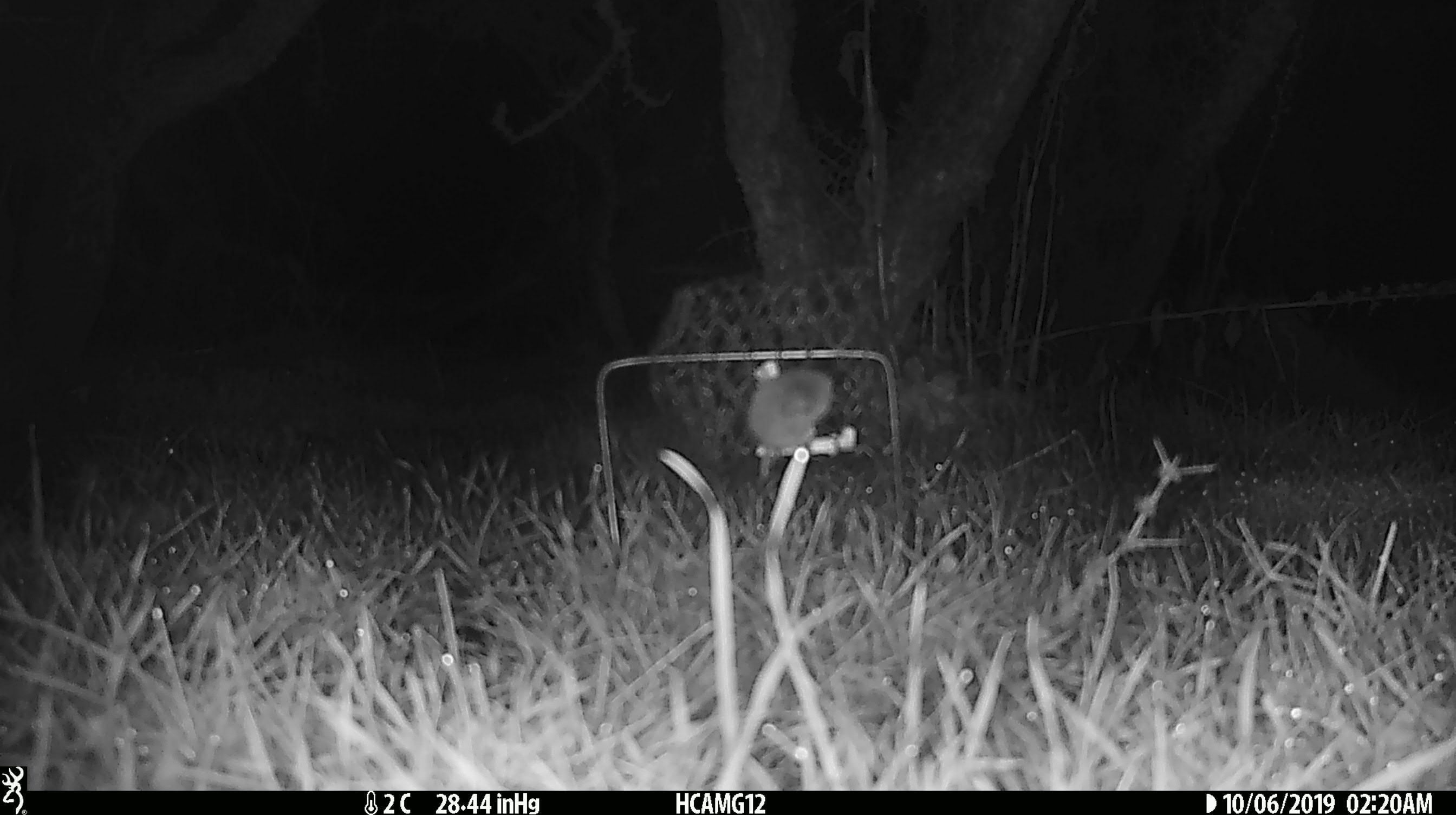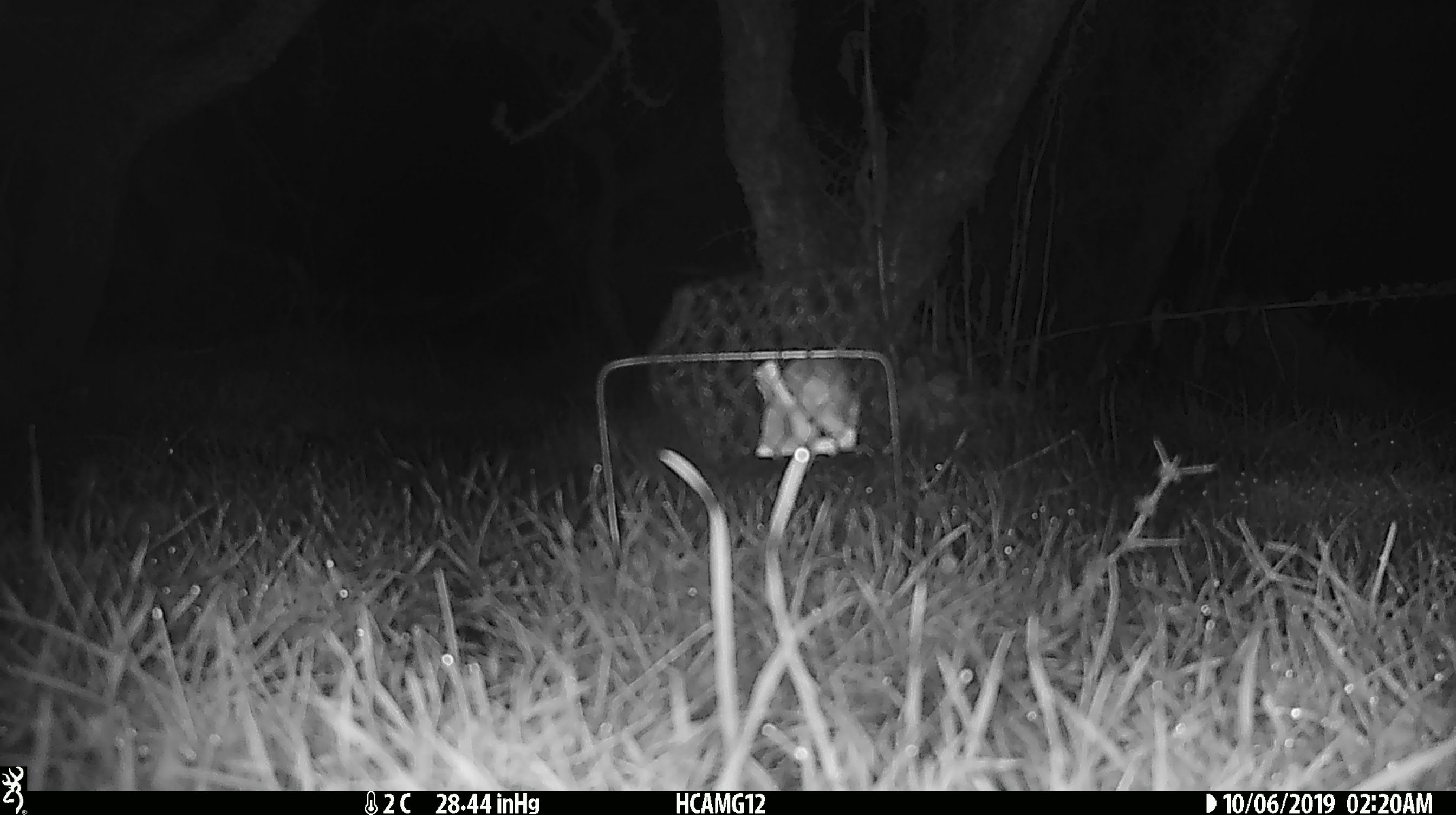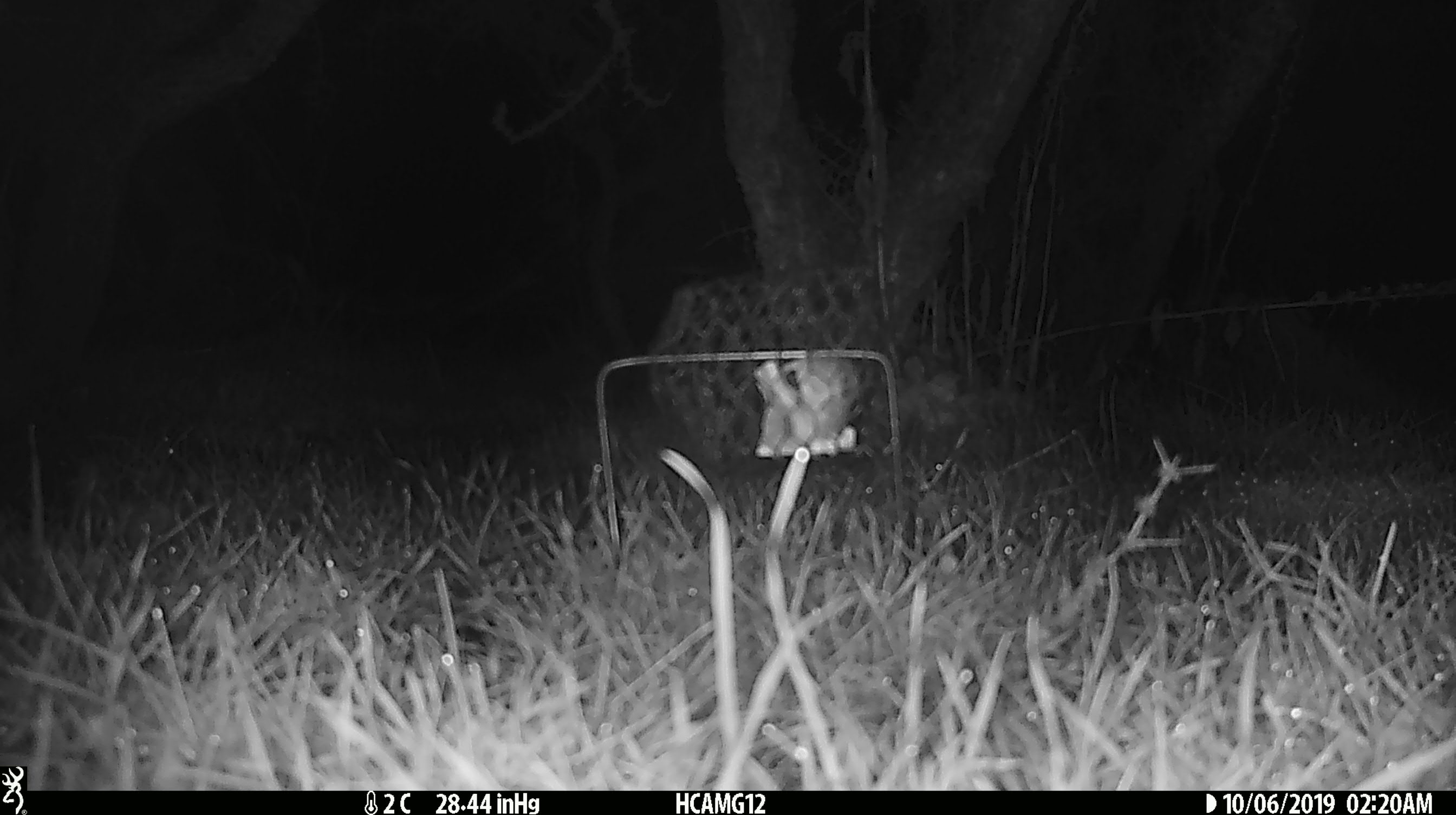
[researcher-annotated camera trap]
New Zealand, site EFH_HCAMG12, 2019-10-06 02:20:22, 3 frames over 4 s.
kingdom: Animalia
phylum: Chordata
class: Mammalia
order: Rodentia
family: Muridae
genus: Mus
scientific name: Mus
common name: mouse